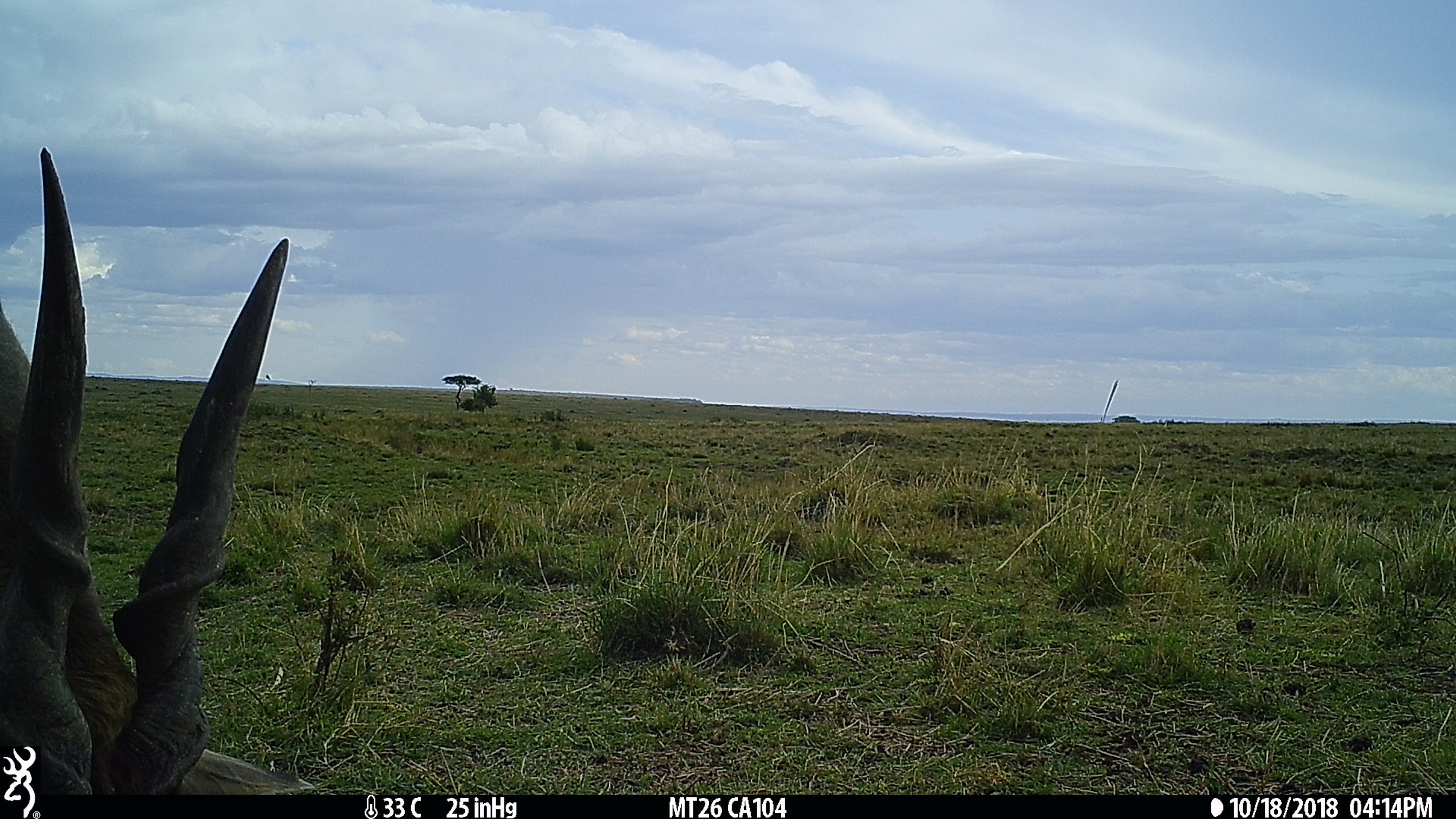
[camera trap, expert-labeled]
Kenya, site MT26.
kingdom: Animalia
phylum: Chordata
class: Mammalia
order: Artiodactyla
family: Bovidae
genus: Tragelaphus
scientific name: Tragelaphus oryx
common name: eland